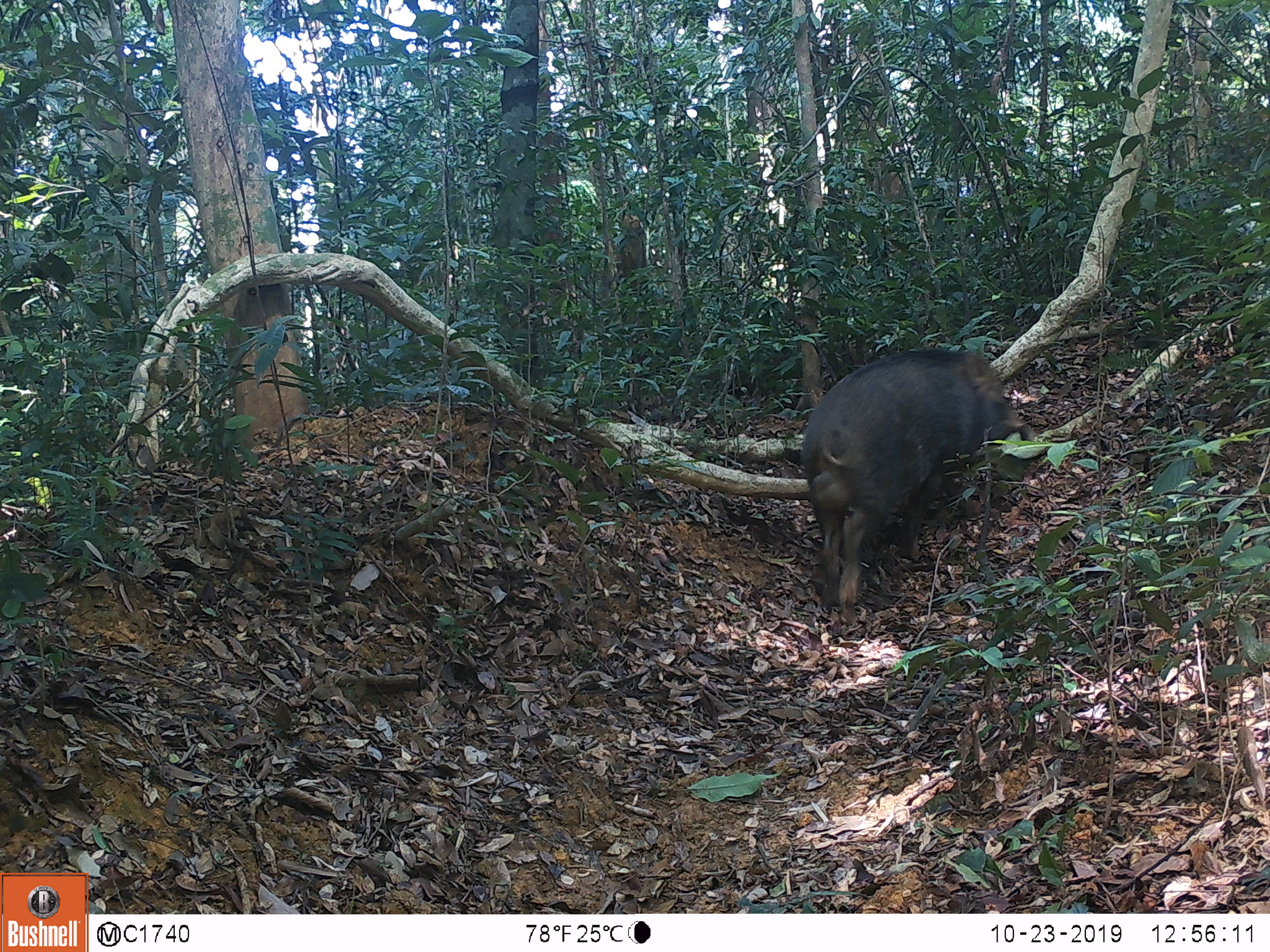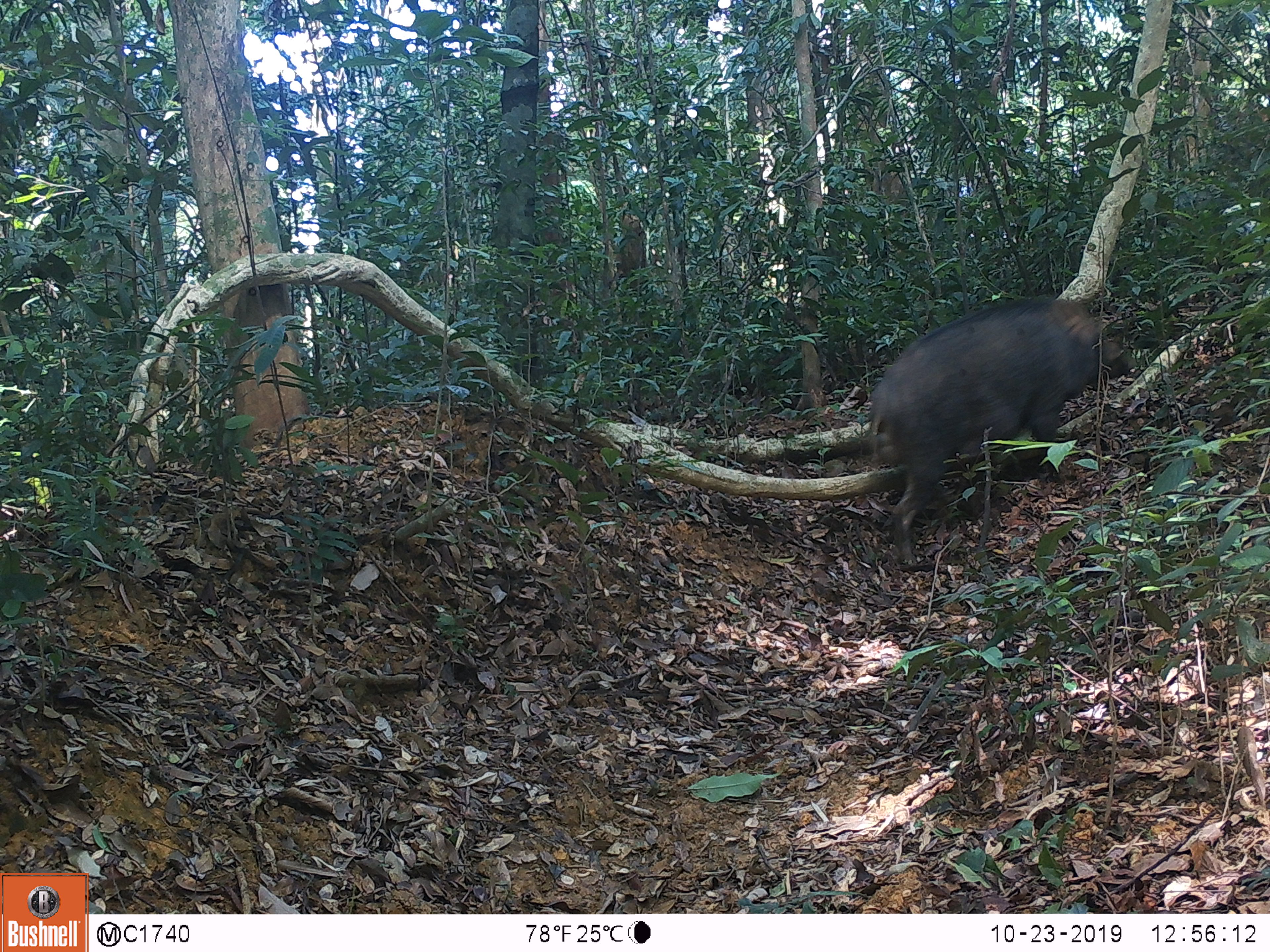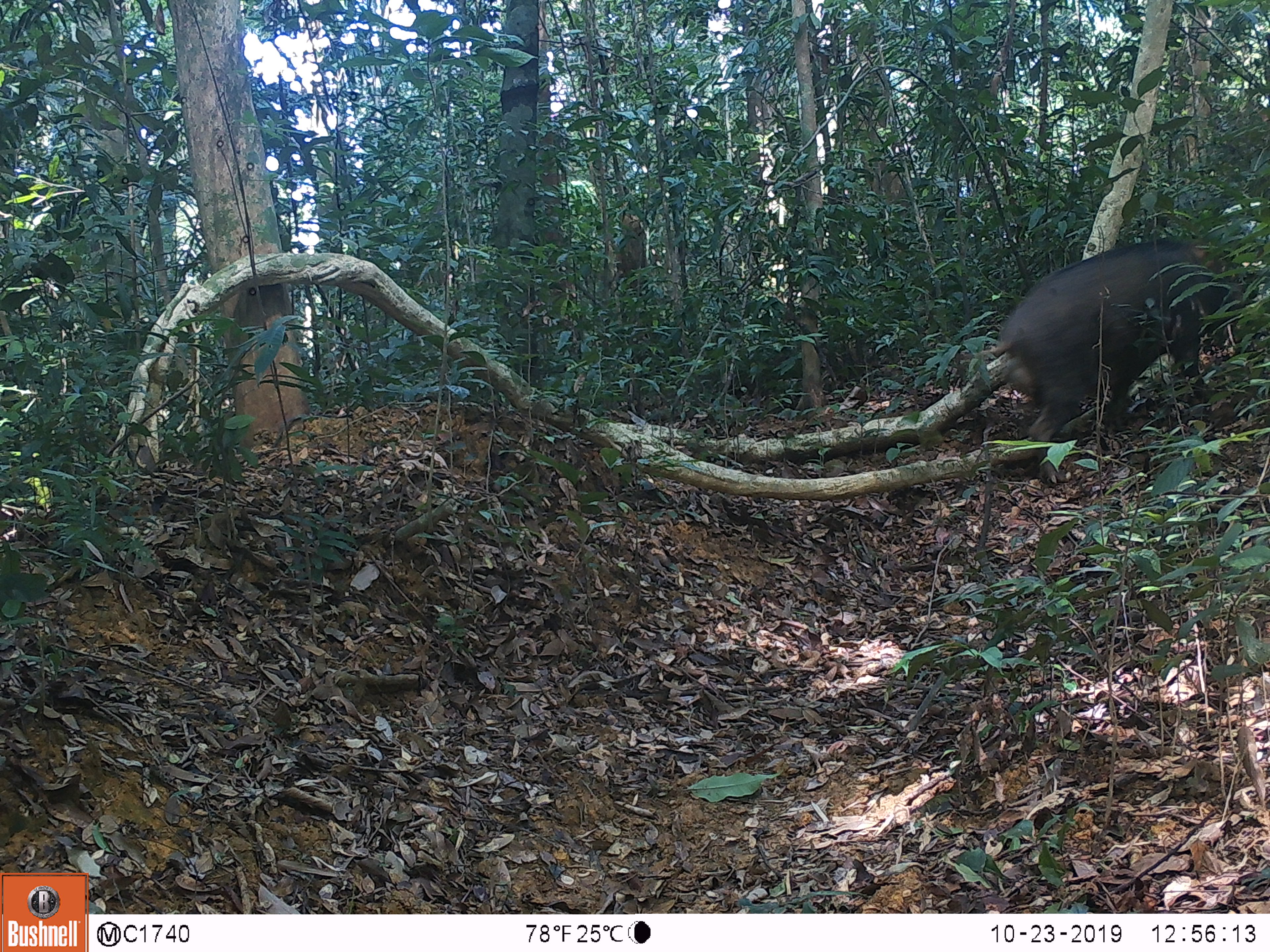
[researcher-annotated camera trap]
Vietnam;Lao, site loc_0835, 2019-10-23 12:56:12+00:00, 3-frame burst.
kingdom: Animalia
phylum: Chordata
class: Mammalia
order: Artiodactyla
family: Suidae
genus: Sus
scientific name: Sus scrofa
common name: eurasian wild pig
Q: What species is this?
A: Eurasian wild pig (Sus scrofa).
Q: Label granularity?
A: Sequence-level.